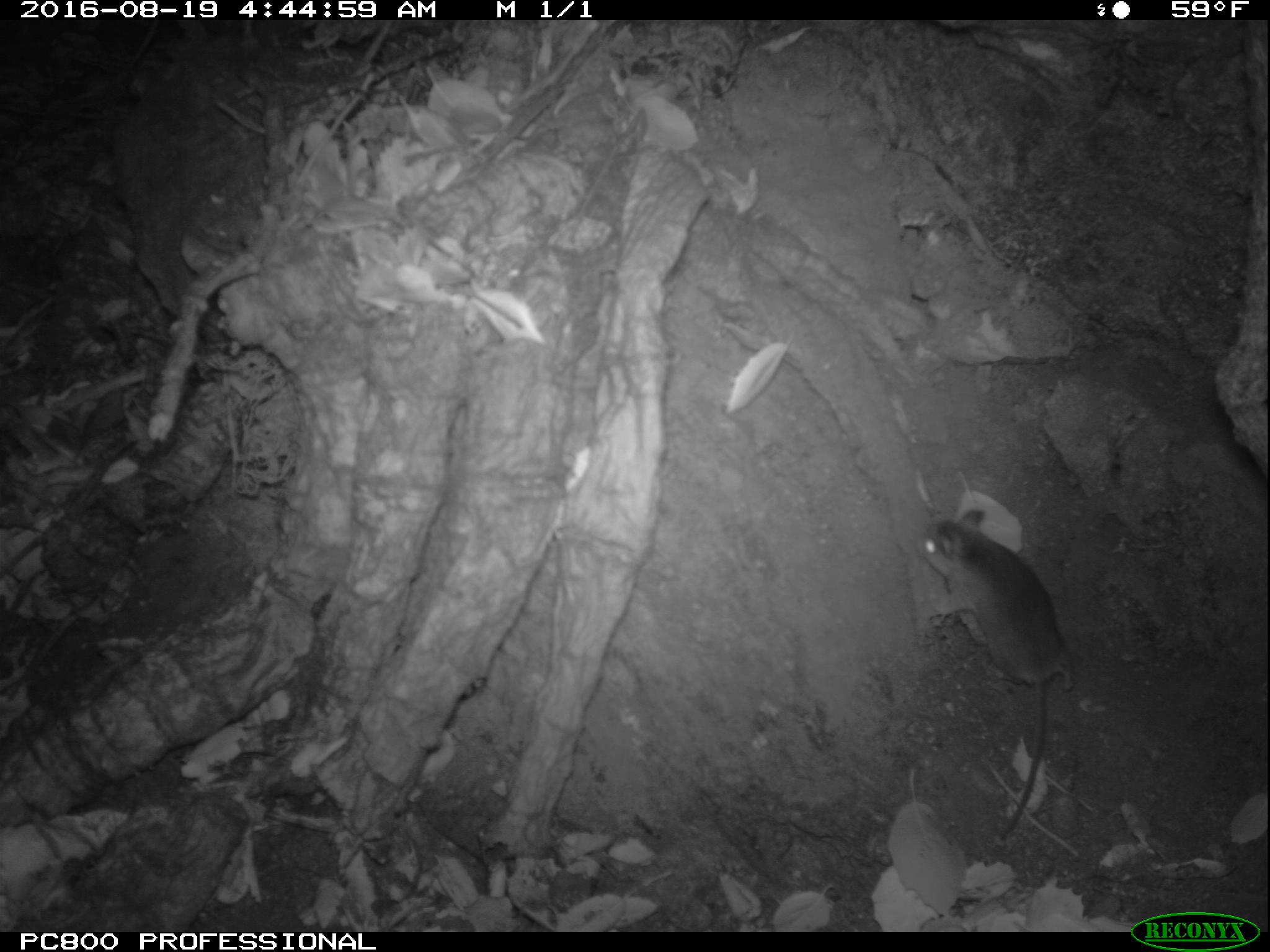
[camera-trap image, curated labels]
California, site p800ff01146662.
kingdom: Animalia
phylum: Chordata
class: Mammalia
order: Rodentia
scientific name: Rodentia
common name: rodent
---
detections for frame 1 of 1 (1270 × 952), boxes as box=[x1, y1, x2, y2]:
rodent: box=[914, 506, 1075, 842]